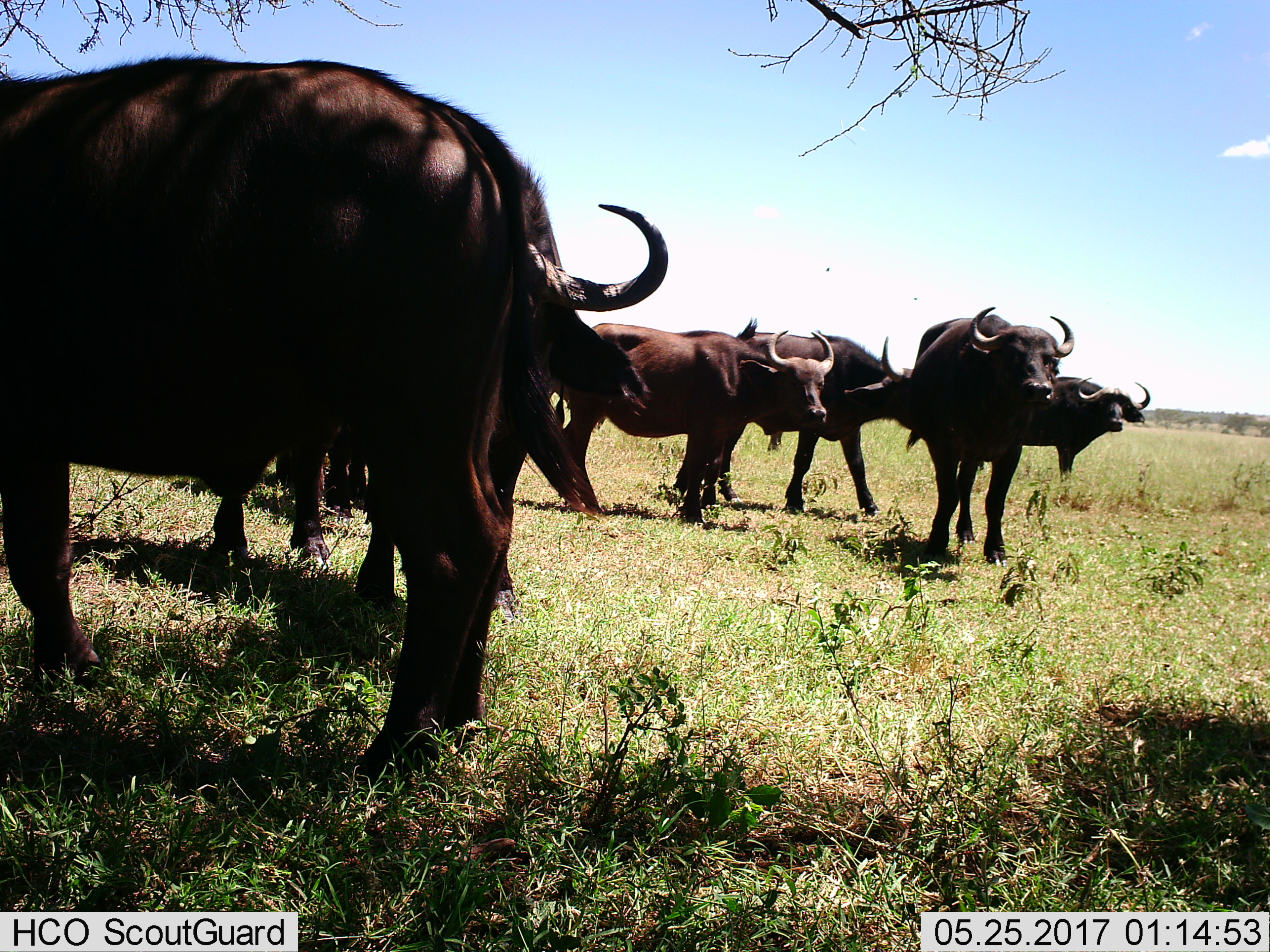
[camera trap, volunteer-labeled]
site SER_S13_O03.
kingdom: Animalia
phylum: Chordata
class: Mammalia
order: Artiodactyla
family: Bovidae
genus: Syncerus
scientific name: Syncerus caffer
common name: african buffalo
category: buffalo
Buffalo (african buffalo) (Syncerus caffer), count 6. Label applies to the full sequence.